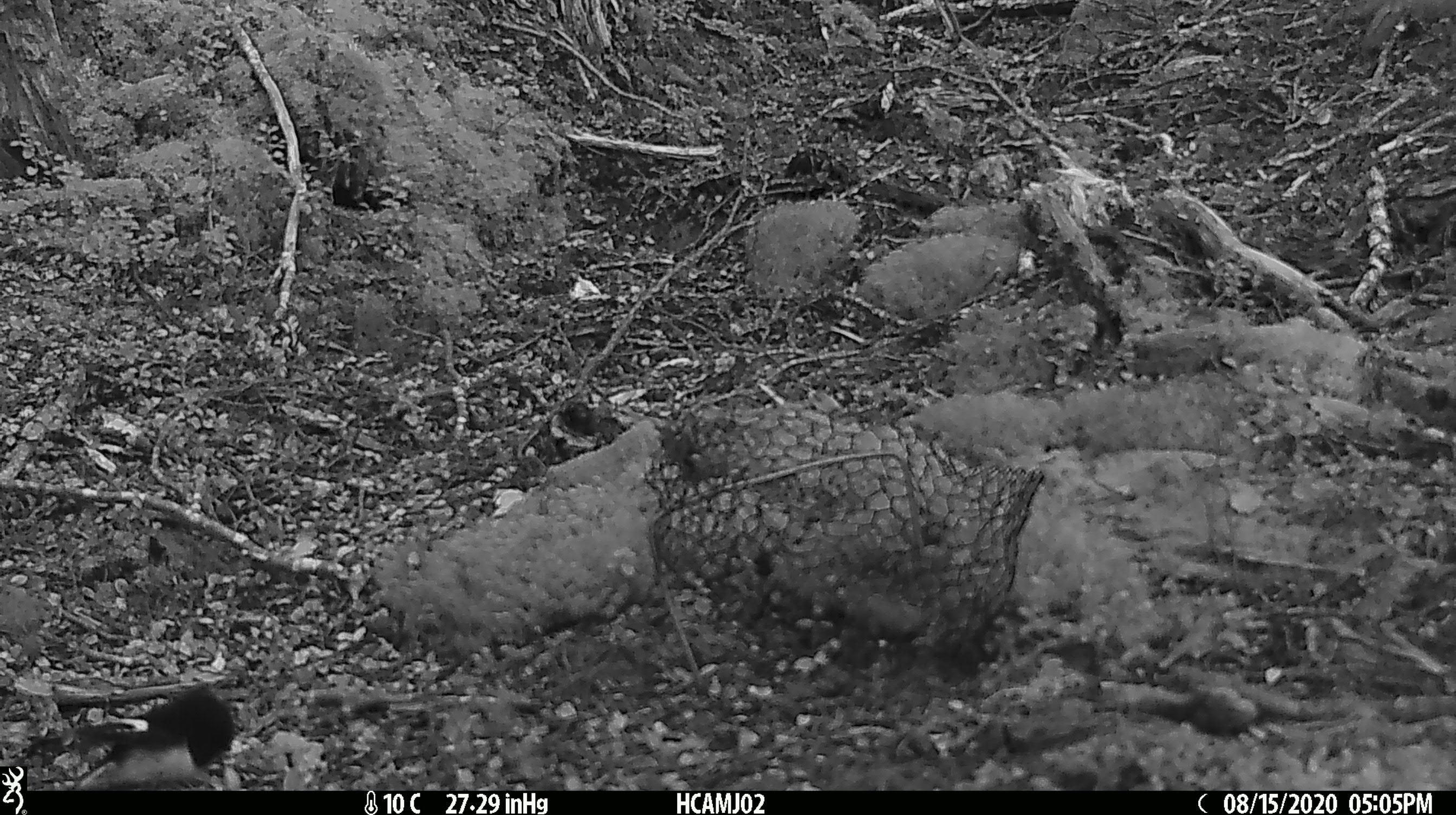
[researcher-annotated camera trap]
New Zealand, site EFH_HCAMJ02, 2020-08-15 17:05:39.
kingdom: Animalia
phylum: Chordata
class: Aves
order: Passeriformes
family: Petroicidae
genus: Petroica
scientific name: Petroica macrocephala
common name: tomtit